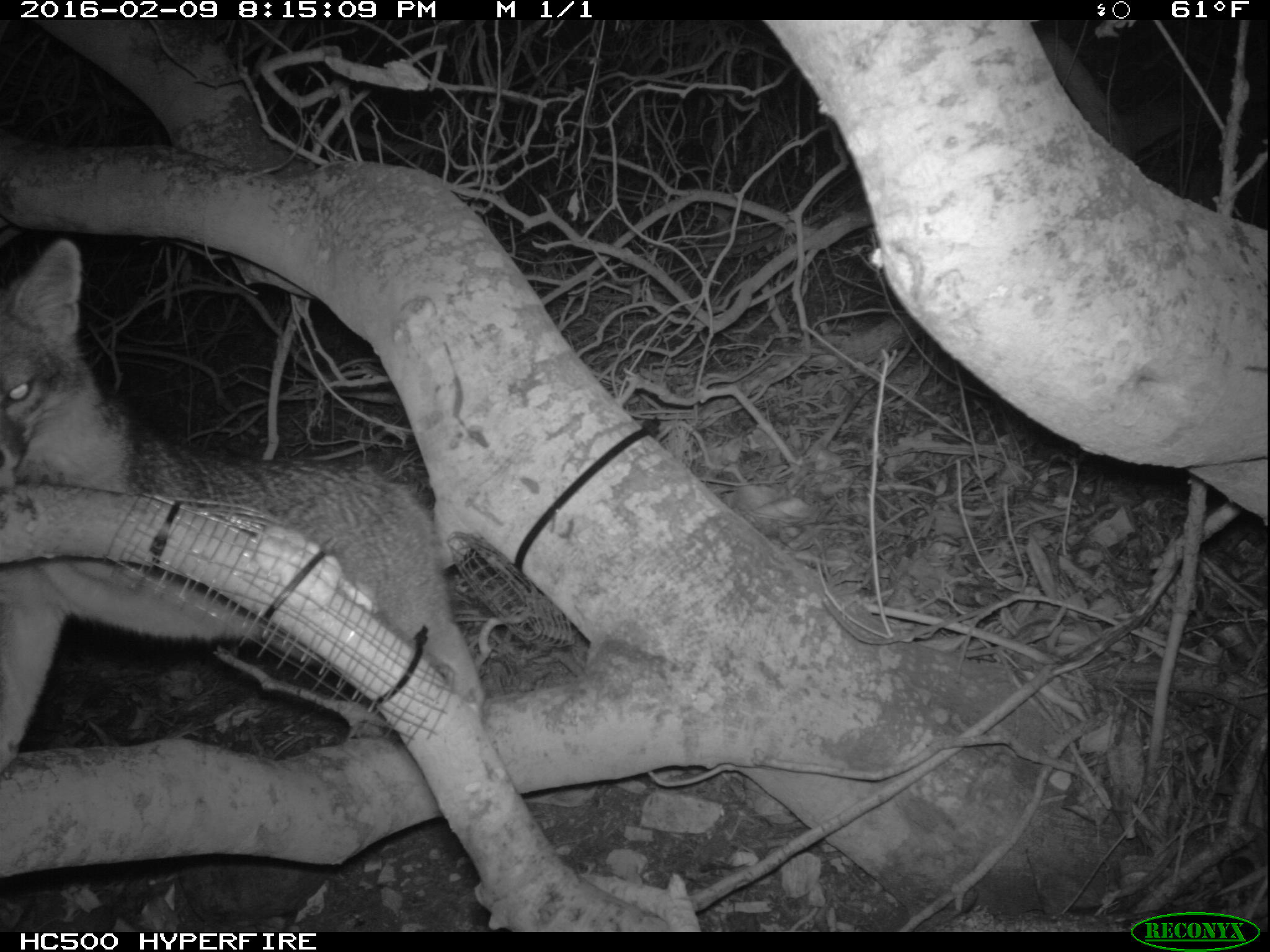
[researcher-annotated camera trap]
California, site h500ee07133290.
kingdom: Animalia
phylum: Chordata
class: Mammalia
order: Carnivora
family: Canidae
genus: Urocyon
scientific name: Urocyon littoralis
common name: island fox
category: fox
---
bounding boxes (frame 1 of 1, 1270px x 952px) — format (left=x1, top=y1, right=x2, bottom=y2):
fox: (left=0, top=237, right=484, bottom=770)